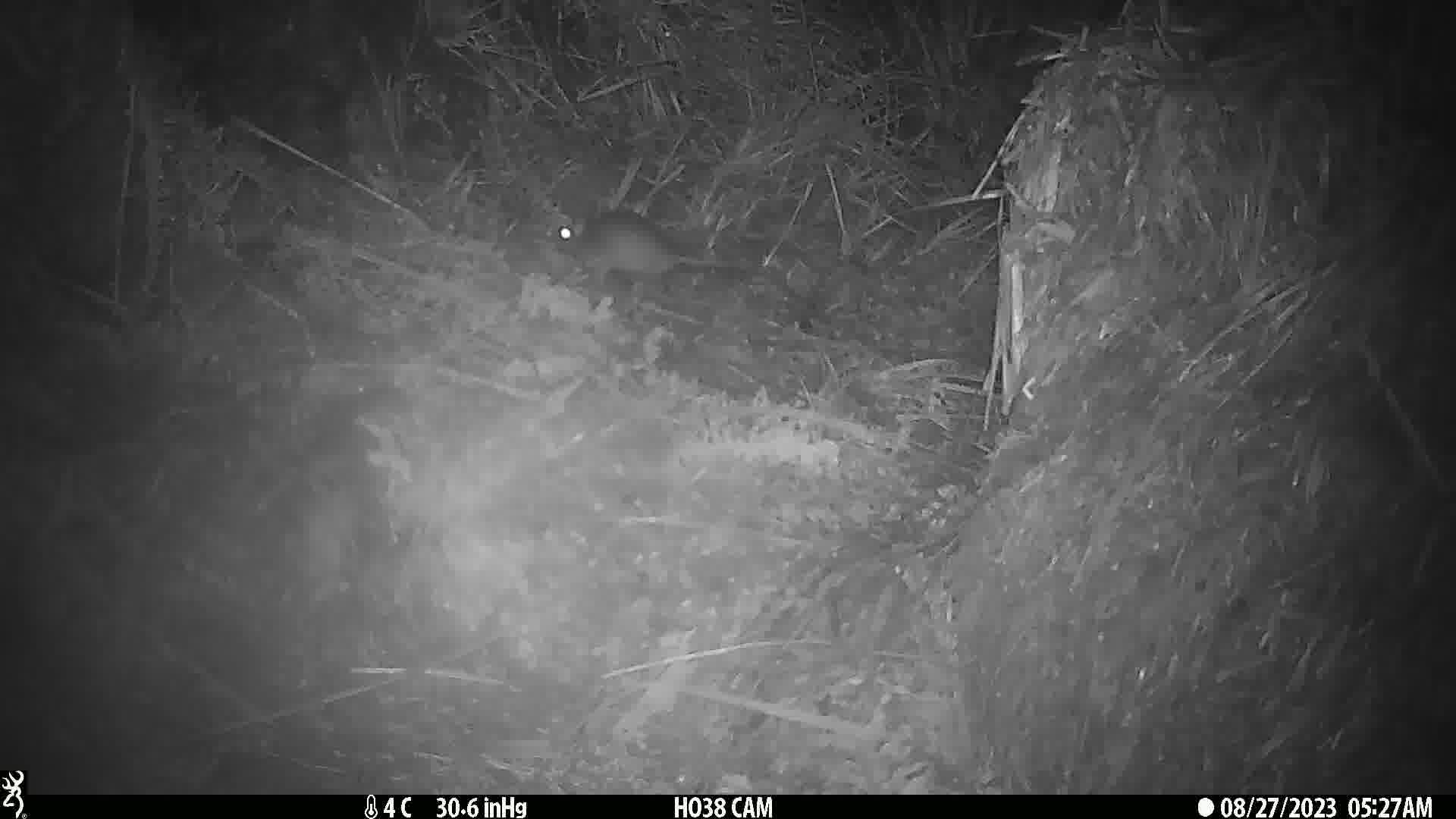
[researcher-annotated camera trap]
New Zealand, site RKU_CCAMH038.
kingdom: Animalia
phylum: Chordata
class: Mammalia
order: Rodentia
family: Muridae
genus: Rattus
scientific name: Rattus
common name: rat